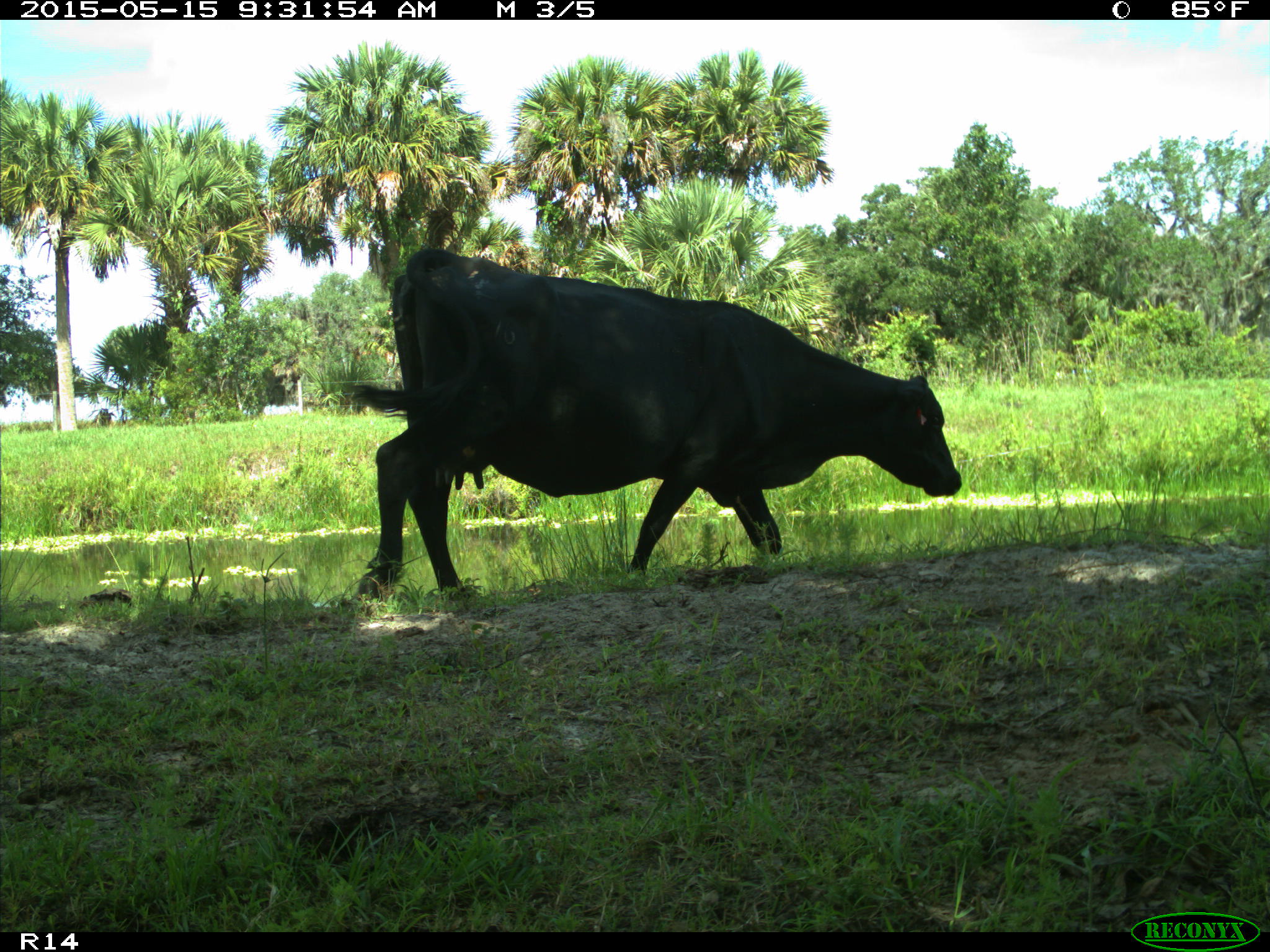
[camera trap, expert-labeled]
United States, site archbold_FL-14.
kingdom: Animalia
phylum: Chordata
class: Mammalia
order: Artiodactyla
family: Bovidae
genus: Bos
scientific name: Bos taurus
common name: domestic cow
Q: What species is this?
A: Bos taurus (domestic cow).